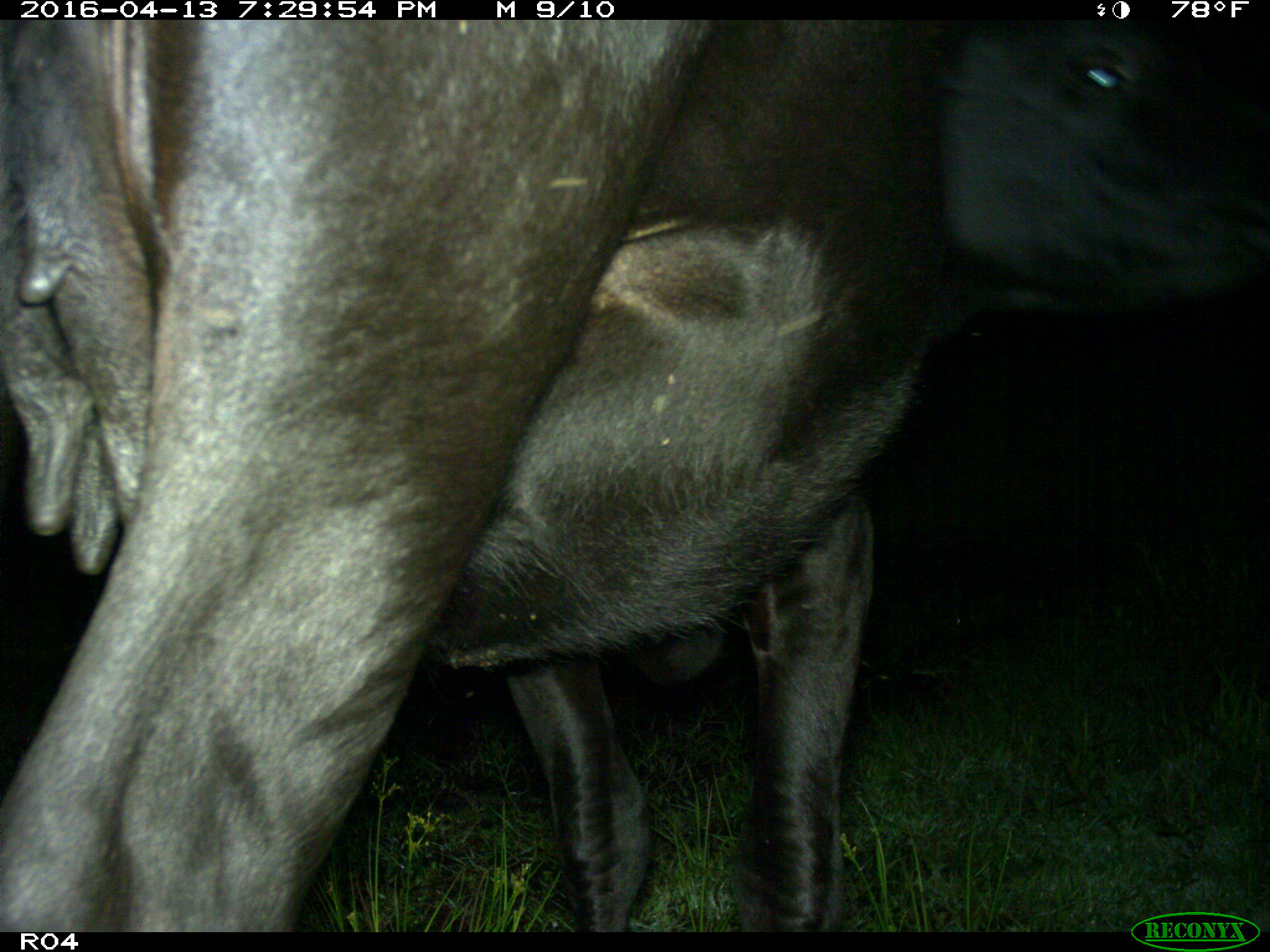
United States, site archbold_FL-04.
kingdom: Animalia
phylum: Chordata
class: Mammalia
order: Artiodactyla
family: Bovidae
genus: Bos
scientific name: Bos taurus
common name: domestic cow